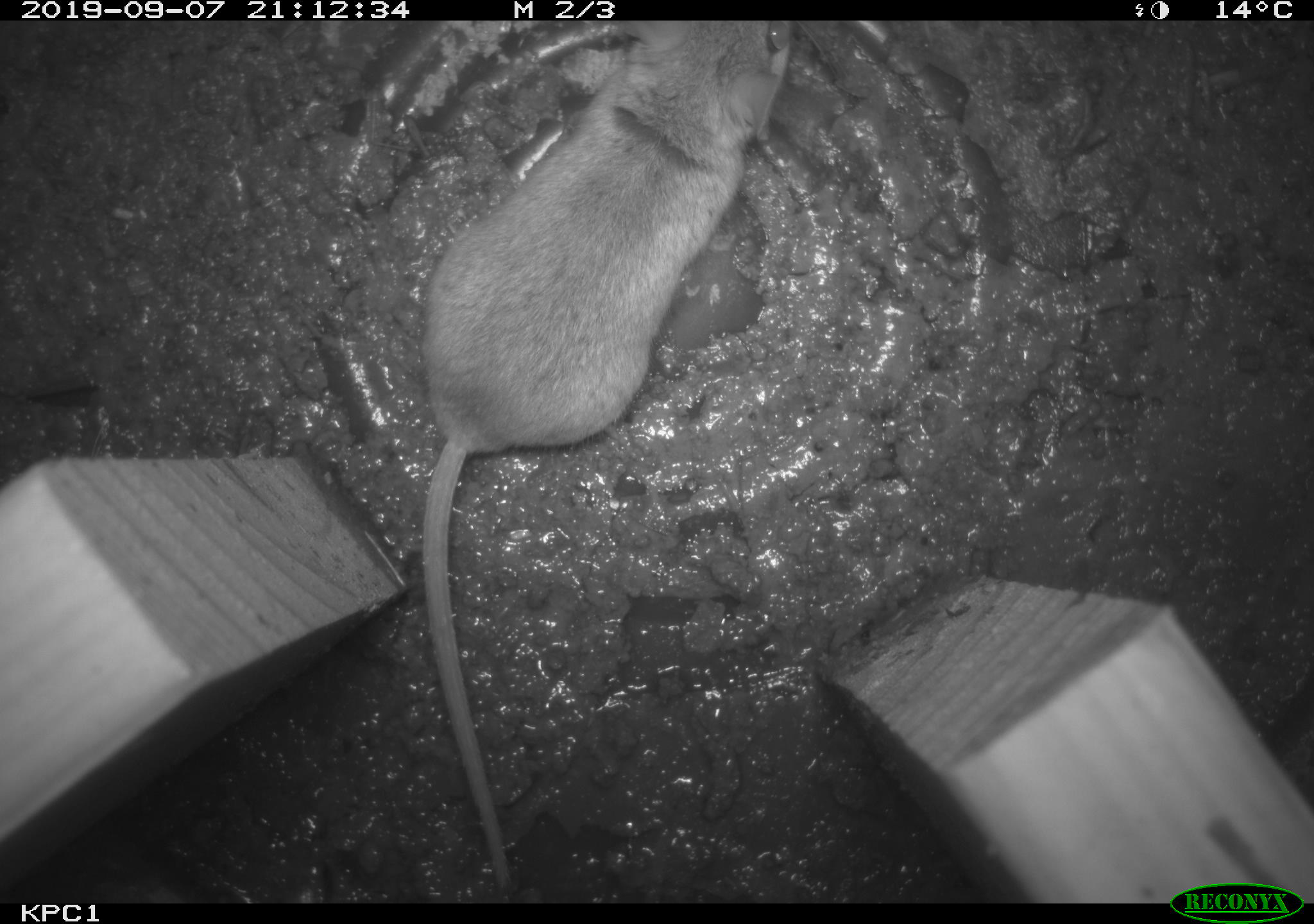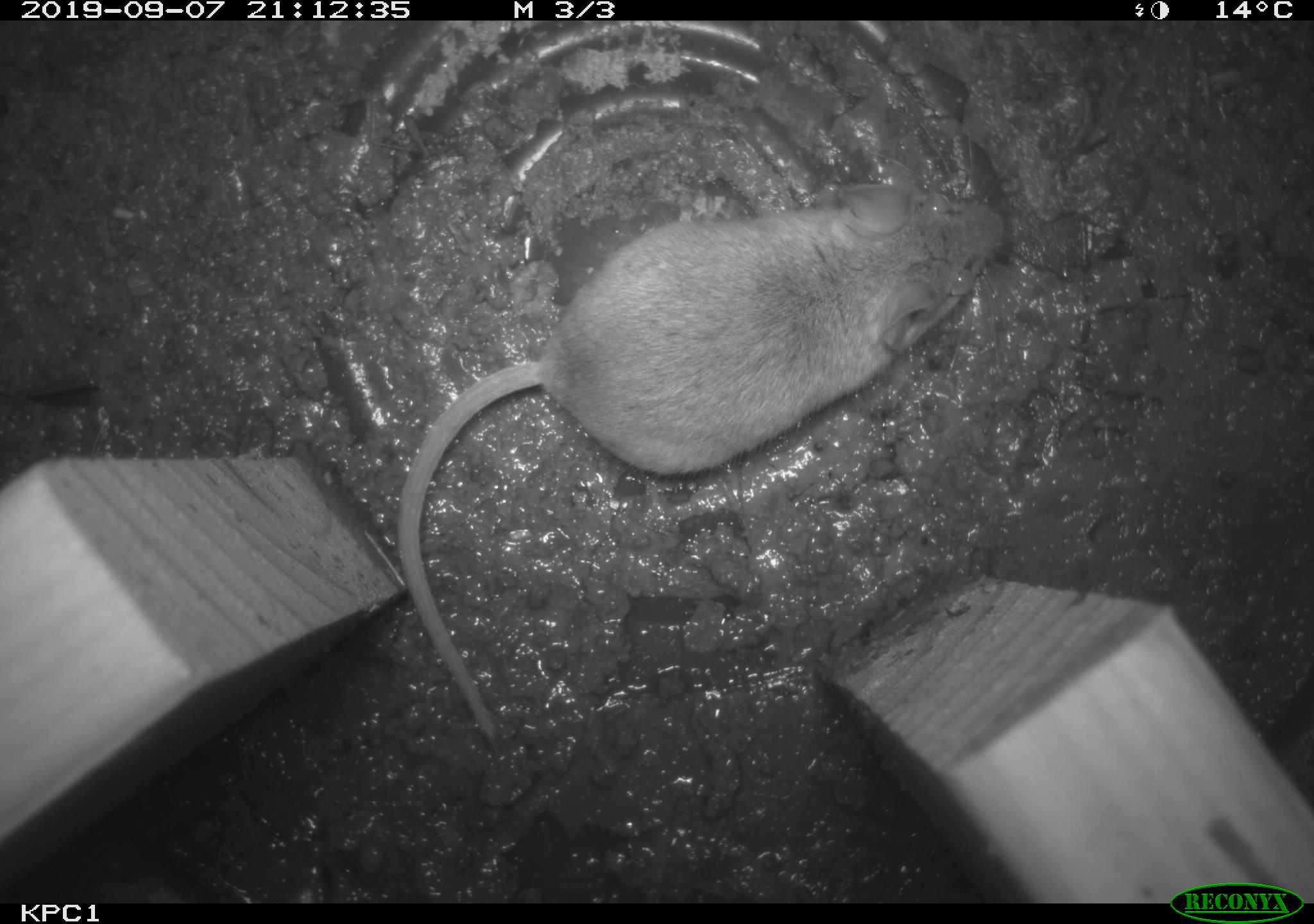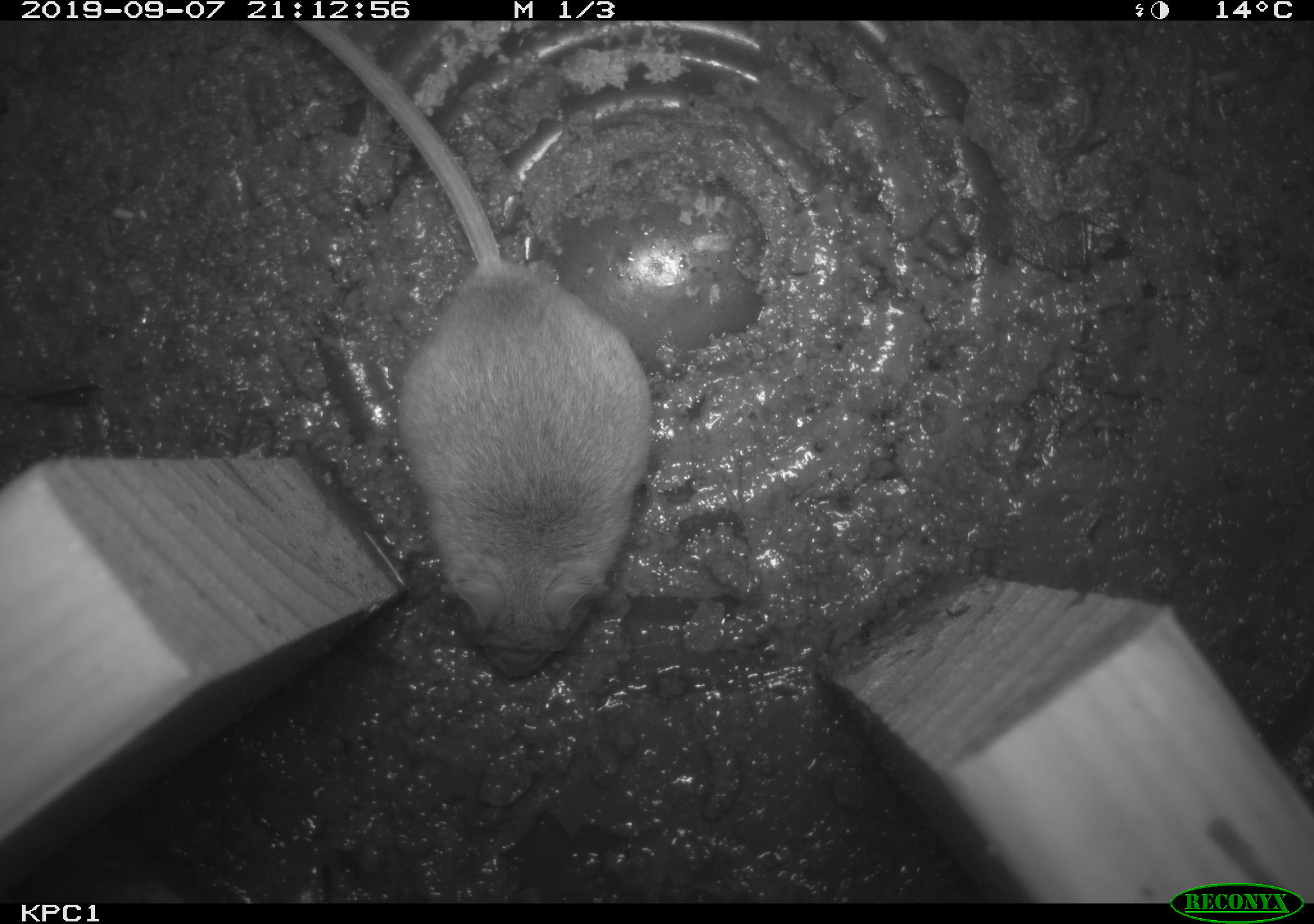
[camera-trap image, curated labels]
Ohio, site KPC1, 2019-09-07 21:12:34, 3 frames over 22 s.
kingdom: Animalia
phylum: Chordata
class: Mammalia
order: Rodentia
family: Cricetidae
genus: Peromyscus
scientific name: Peromyscus leucopus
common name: white-footed mouse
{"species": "white-footed mouse (Peromyscus leucopus)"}